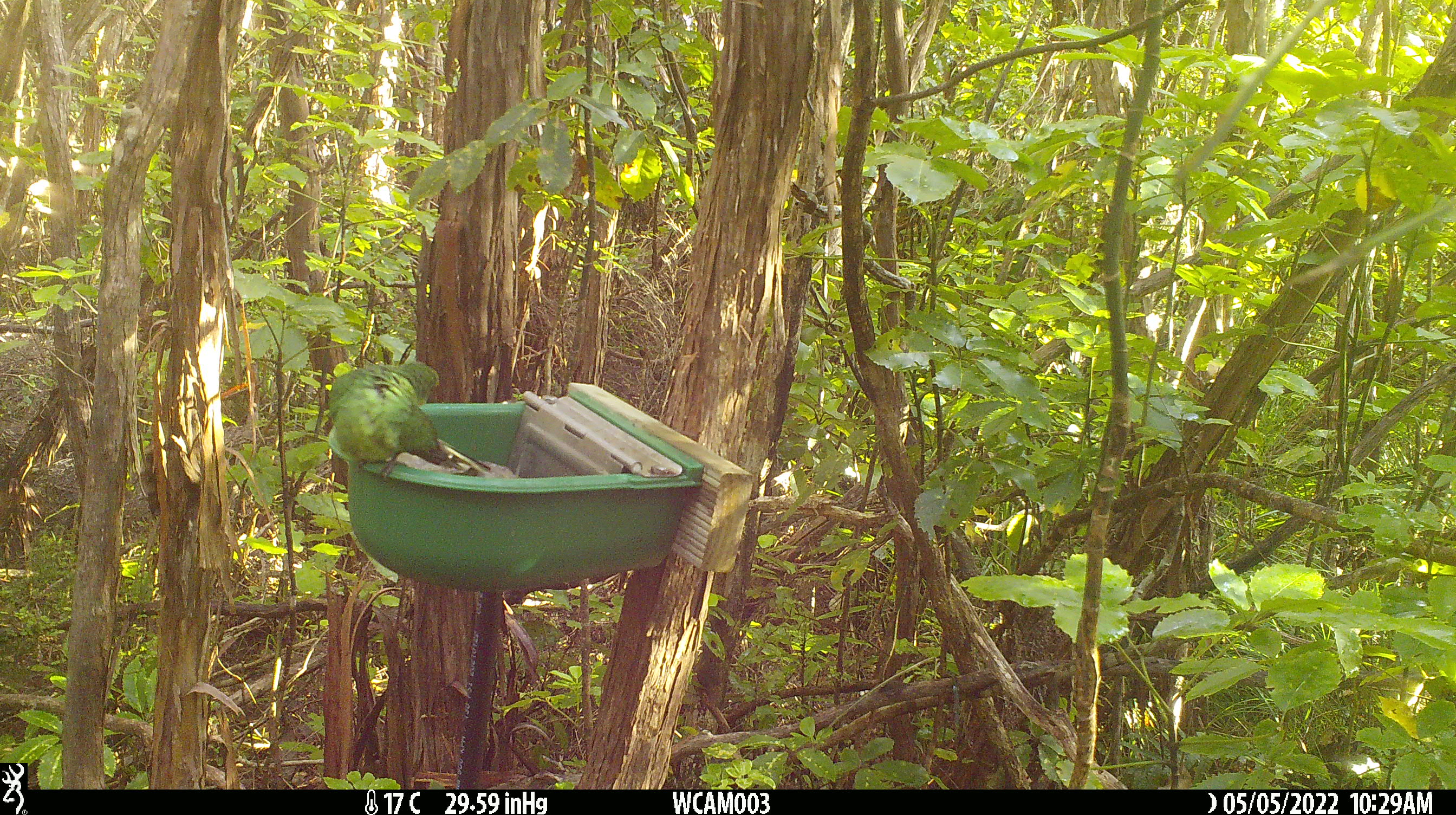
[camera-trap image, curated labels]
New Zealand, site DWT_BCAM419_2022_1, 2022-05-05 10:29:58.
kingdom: Animalia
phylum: Chordata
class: Aves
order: Psittaciformes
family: Psittaculidae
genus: Cyanoramphus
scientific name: Cyanoramphus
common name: parakeet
Parakeet (Cyanoramphus).